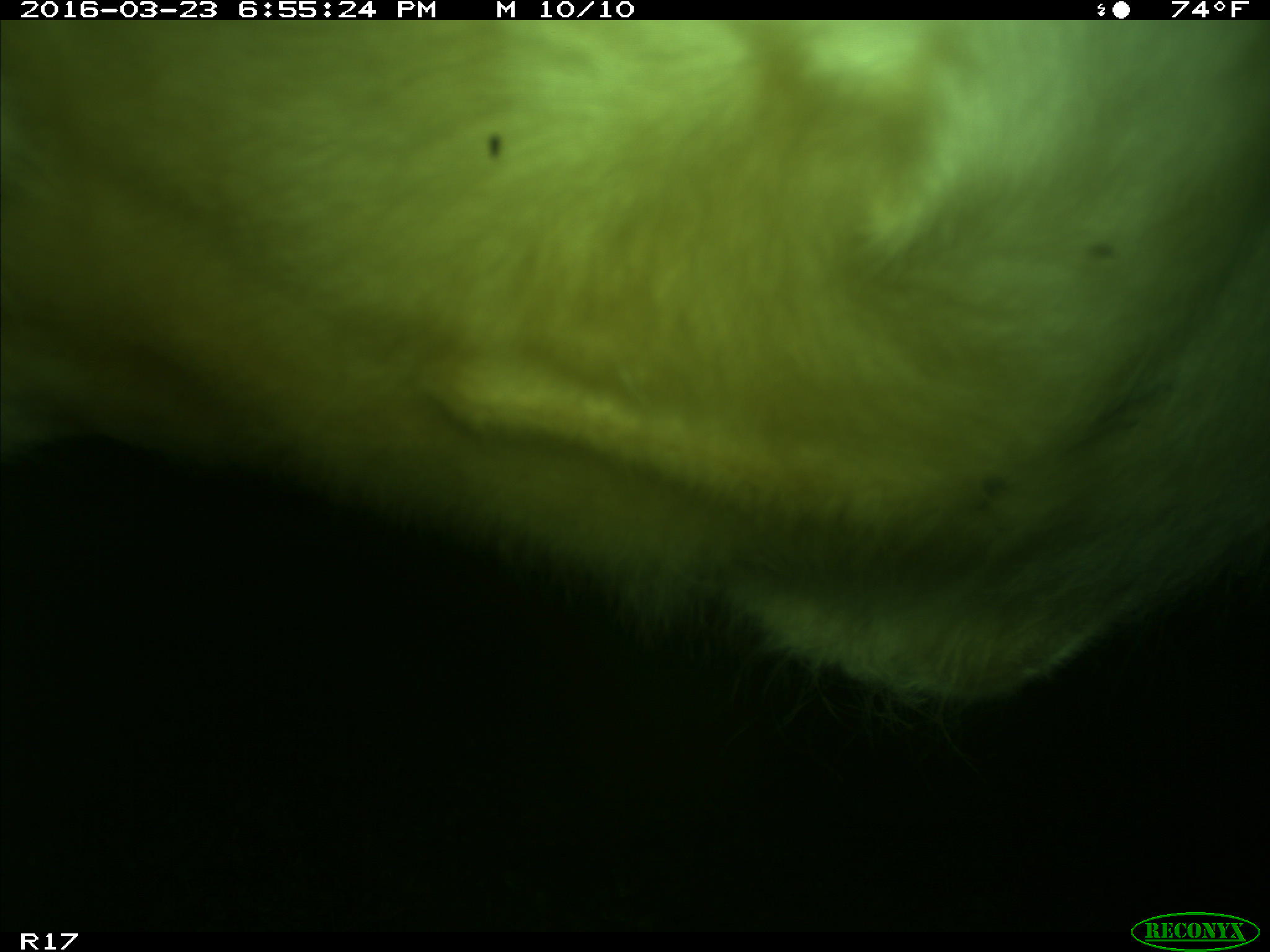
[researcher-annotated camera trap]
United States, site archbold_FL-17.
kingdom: Animalia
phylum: Chordata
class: Mammalia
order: Artiodactyla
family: Bovidae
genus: Bos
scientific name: Bos taurus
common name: domestic cow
Bos taurus (domestic cow).